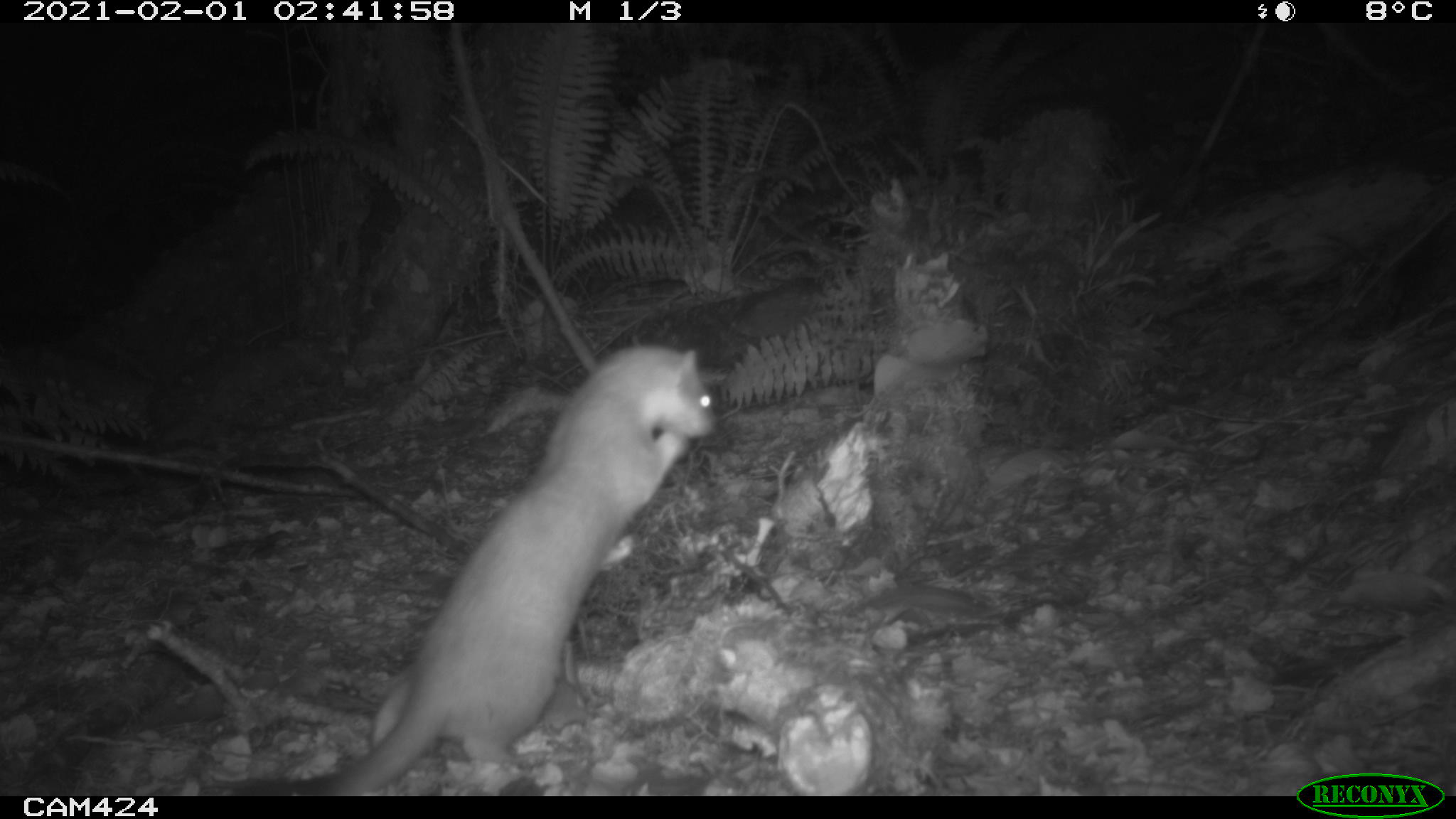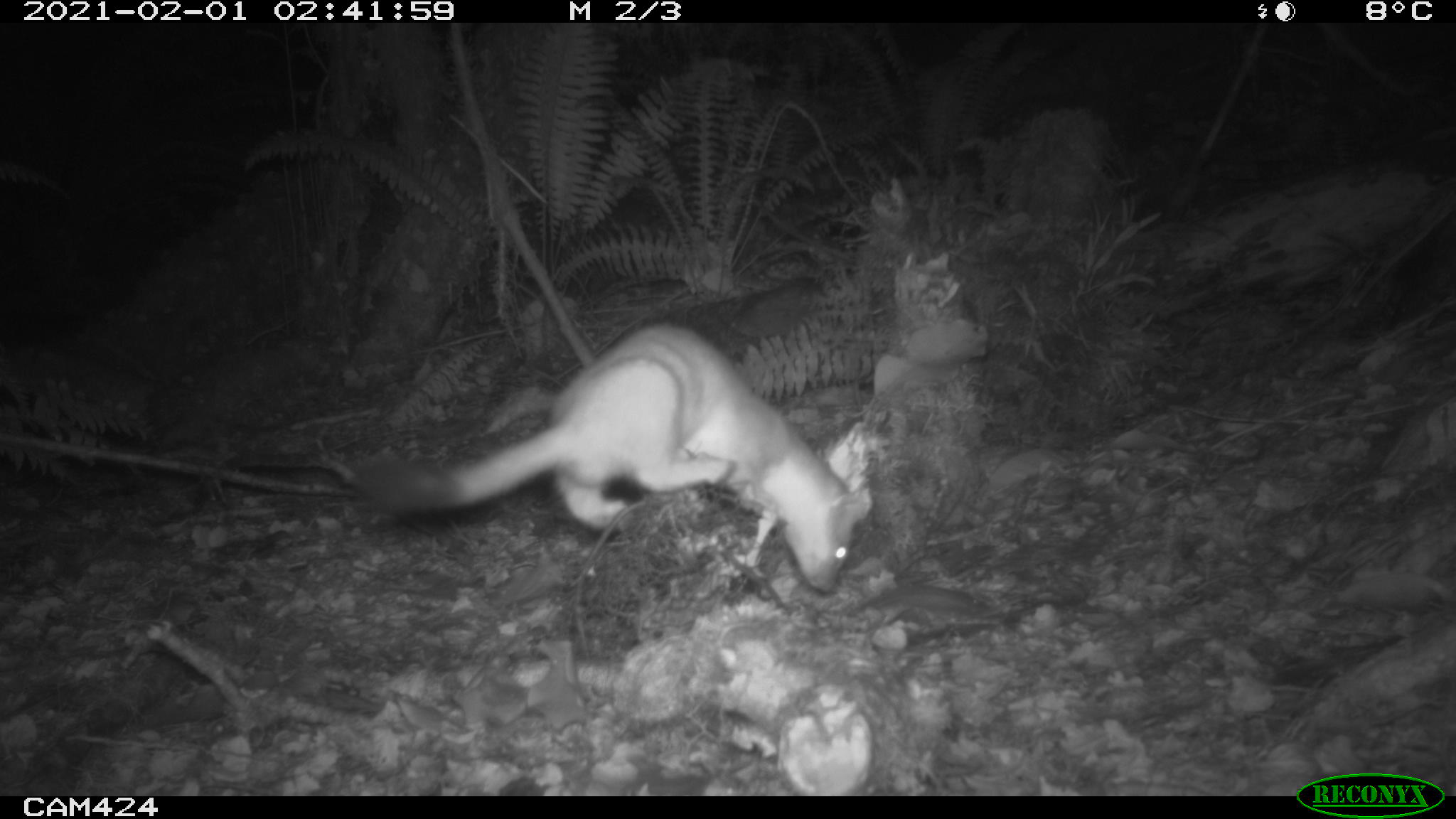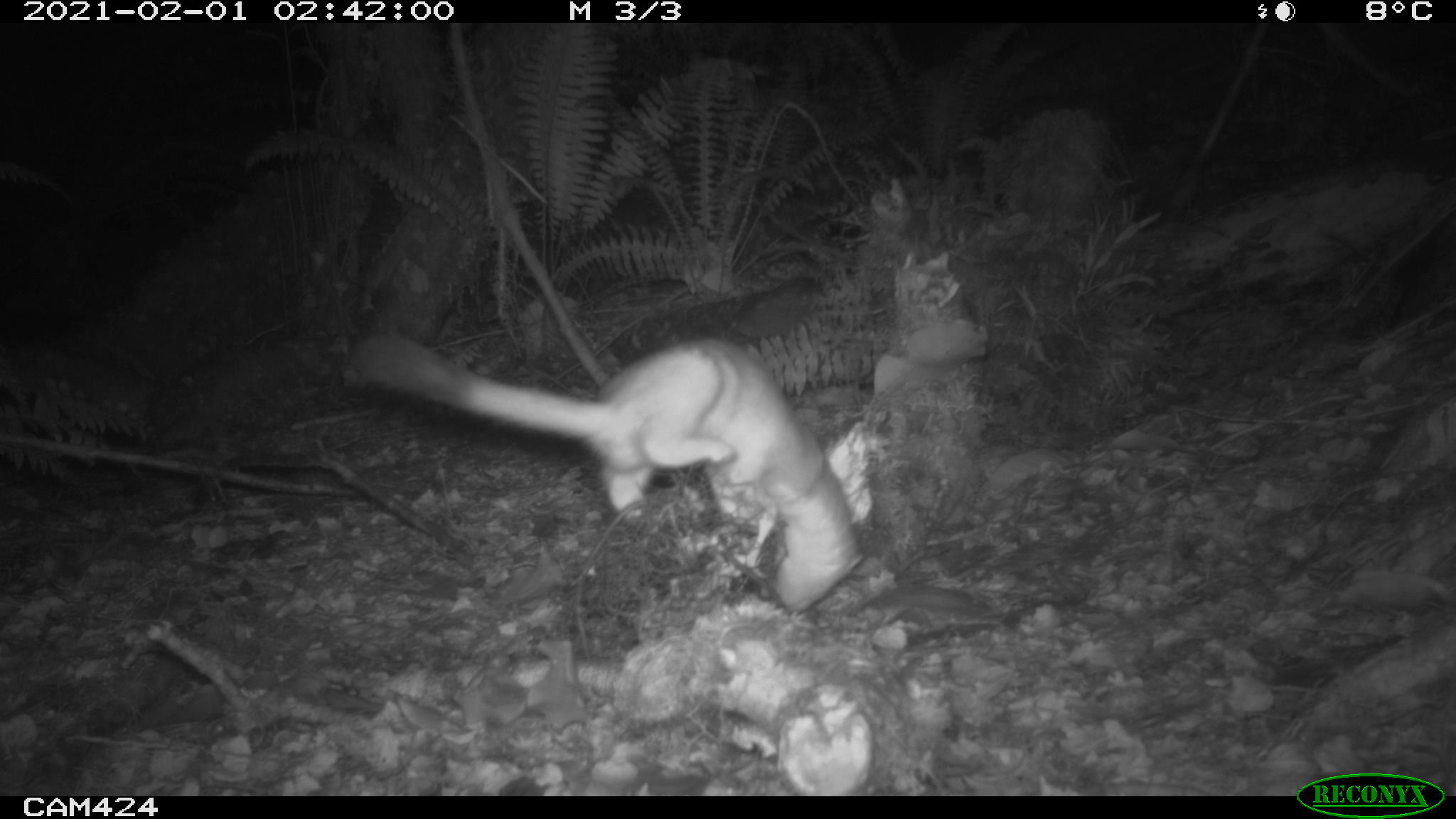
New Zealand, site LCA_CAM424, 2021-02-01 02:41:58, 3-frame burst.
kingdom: Animalia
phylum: Chordata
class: Mammalia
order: Carnivora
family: Mustelidae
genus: Mustela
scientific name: Mustela erminea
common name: stoat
Stoat (Mustela erminea).